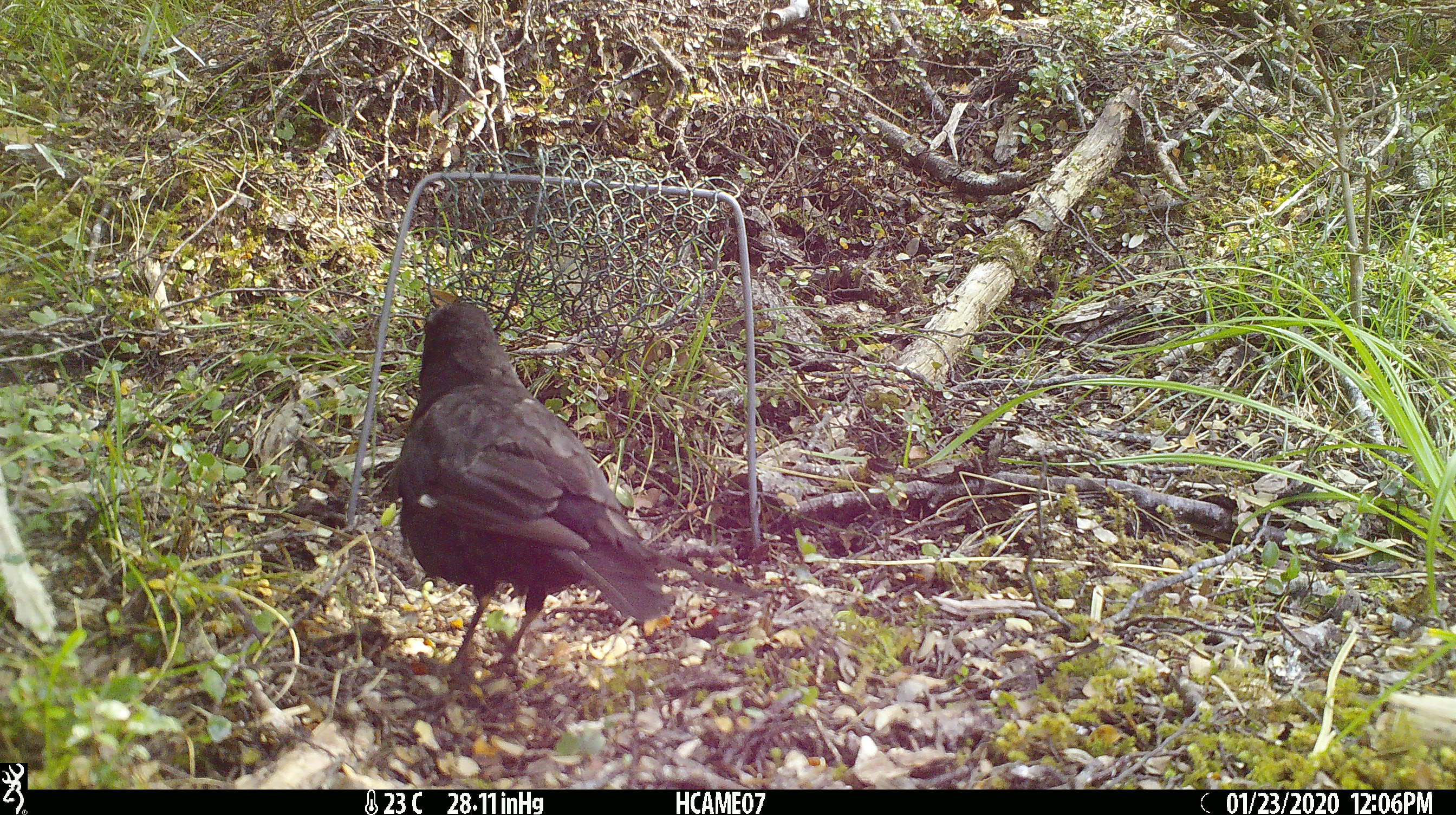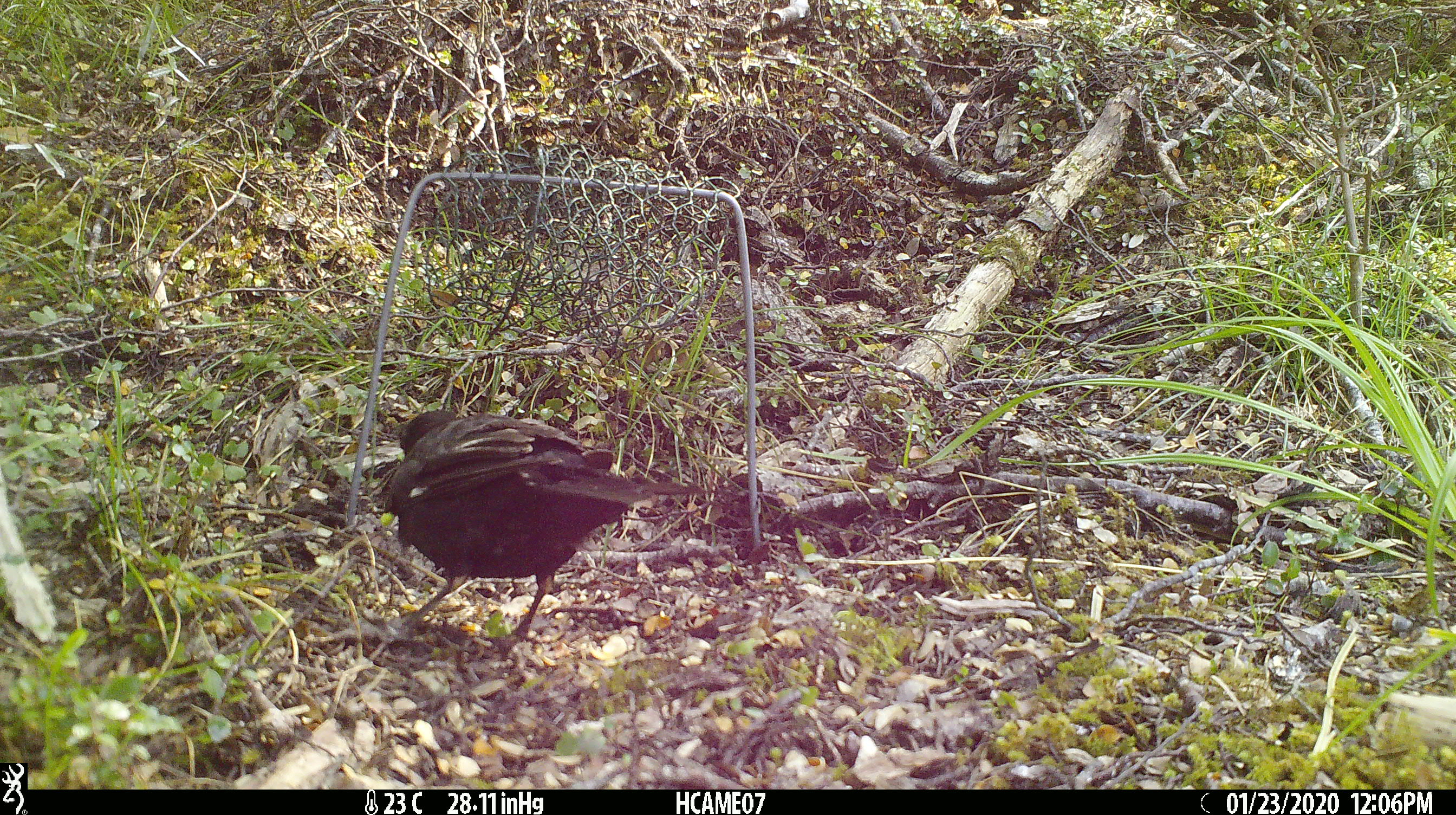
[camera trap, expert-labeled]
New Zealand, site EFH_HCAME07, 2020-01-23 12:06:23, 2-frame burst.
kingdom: Animalia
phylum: Chordata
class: Aves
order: Passeriformes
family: Turdidae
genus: Turdus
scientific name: Turdus merula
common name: eurasian blackbird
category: blackbird